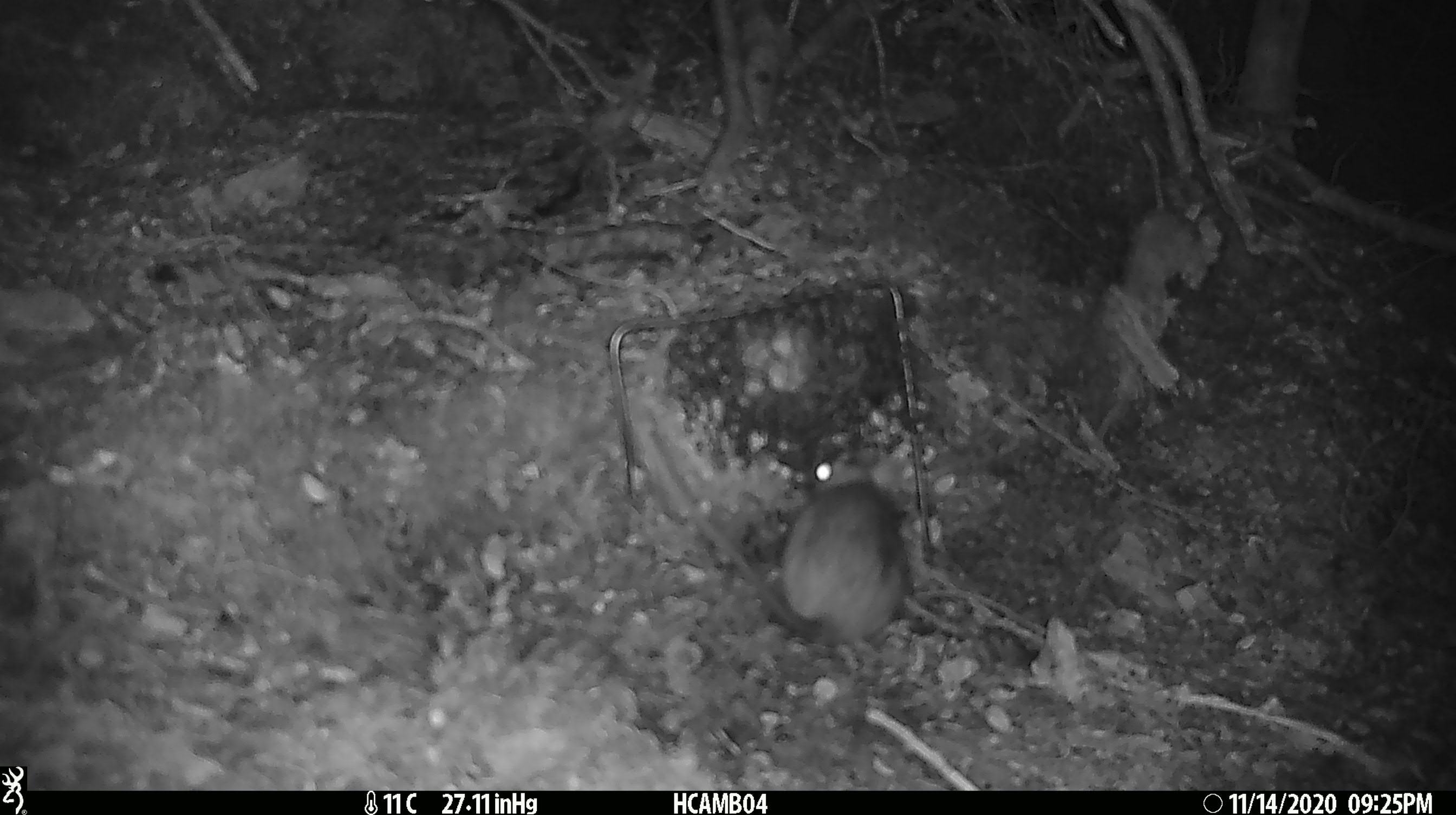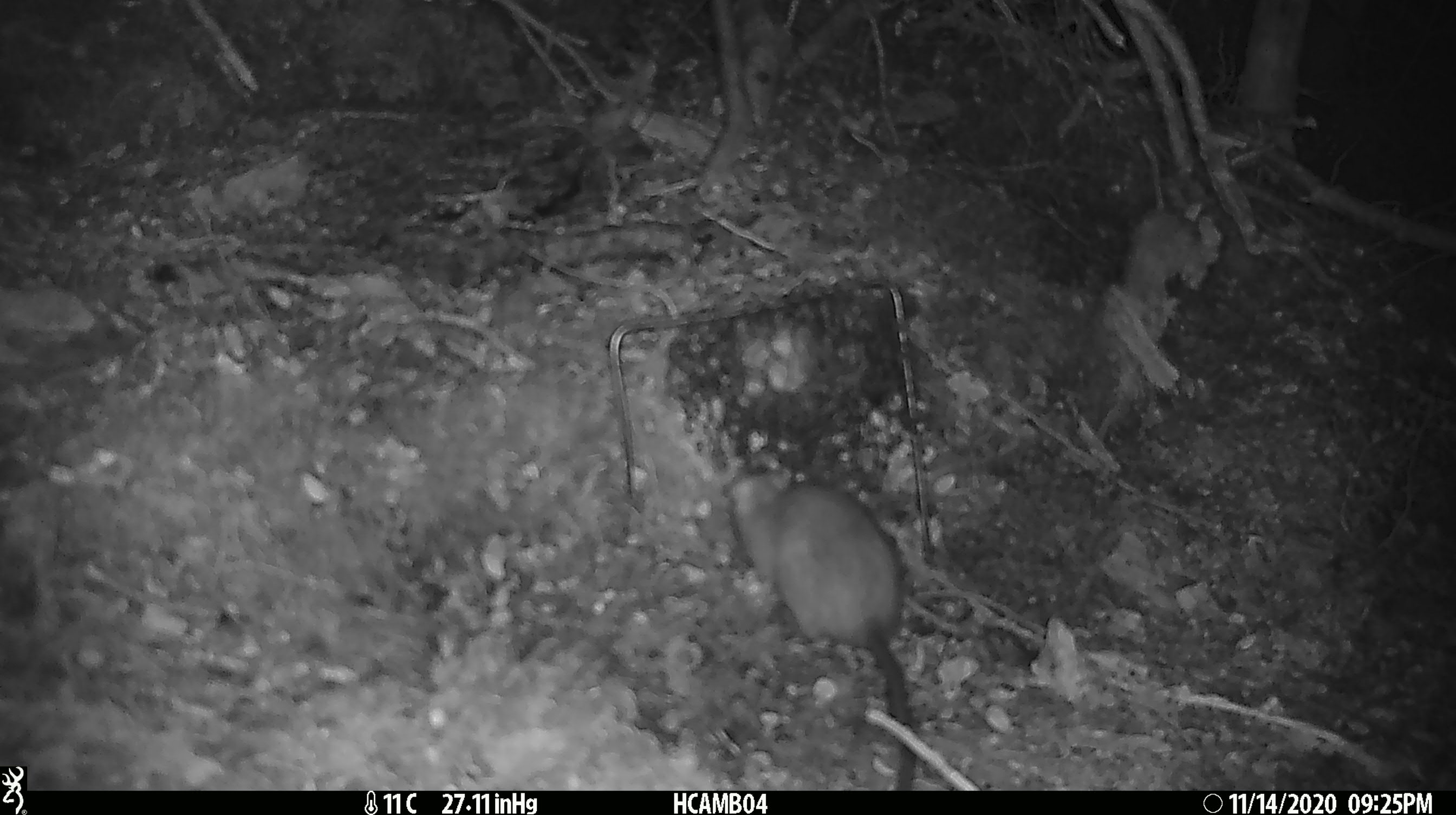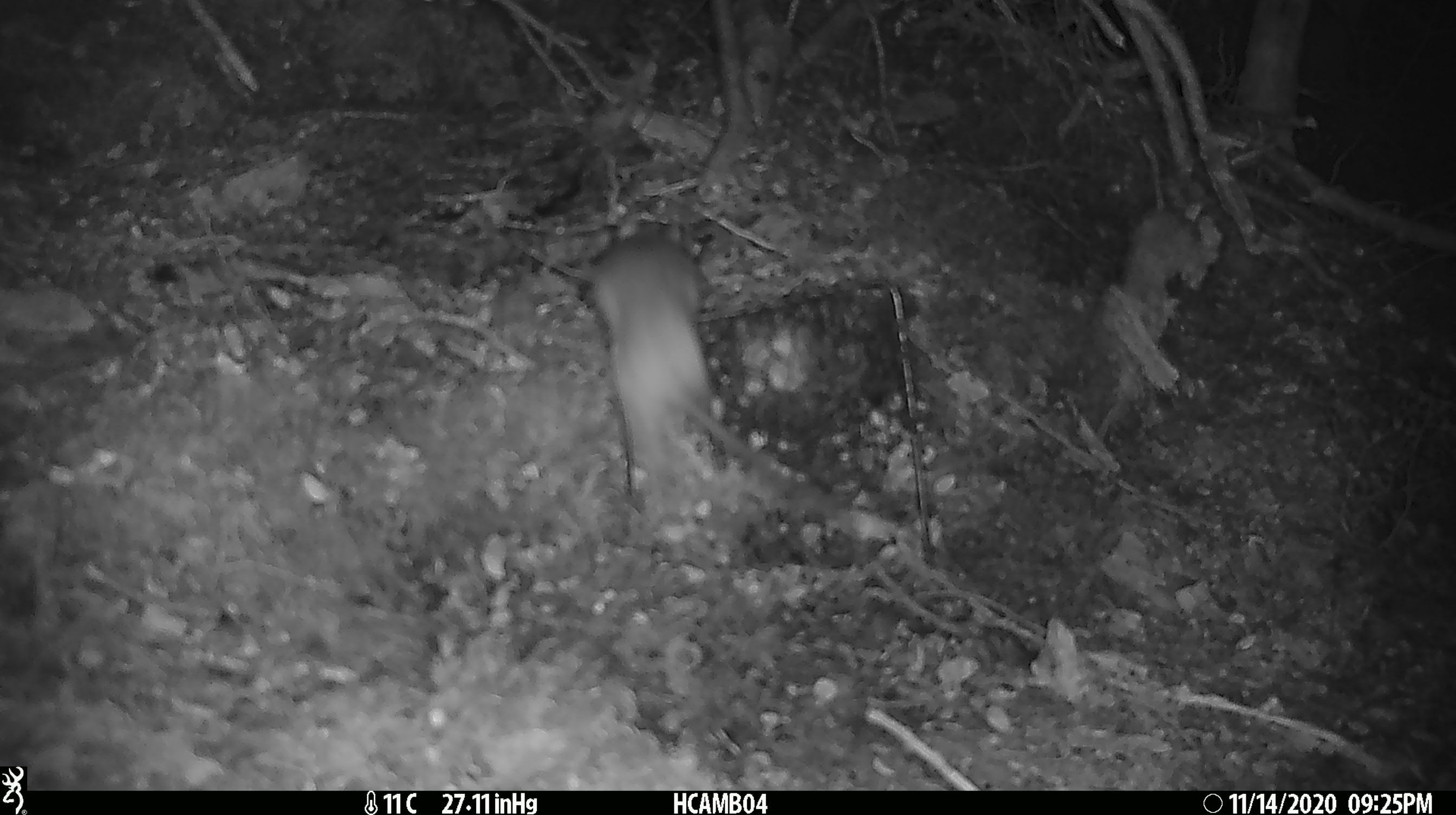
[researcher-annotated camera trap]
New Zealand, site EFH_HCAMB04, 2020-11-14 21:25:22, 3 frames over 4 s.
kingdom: Animalia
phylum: Chordata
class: Mammalia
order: Rodentia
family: Muridae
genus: Rattus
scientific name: Rattus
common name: rat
Rat (Rattus).